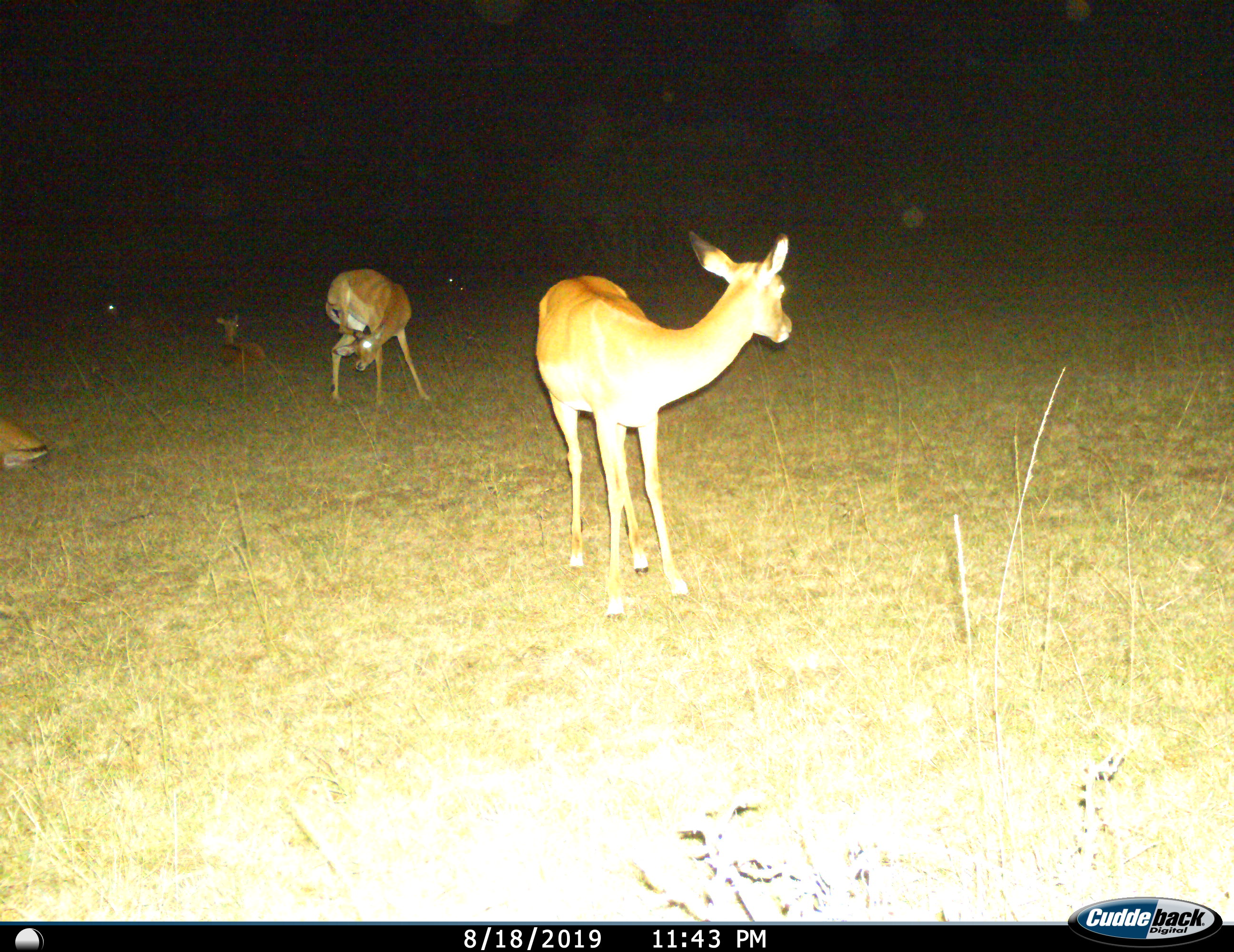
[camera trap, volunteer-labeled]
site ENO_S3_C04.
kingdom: Animalia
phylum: Chordata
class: Mammalia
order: Artiodactyla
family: Bovidae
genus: Aepyceros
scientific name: Aepyceros melampus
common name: impala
Impala (Aepyceros melampus), count 4. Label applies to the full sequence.